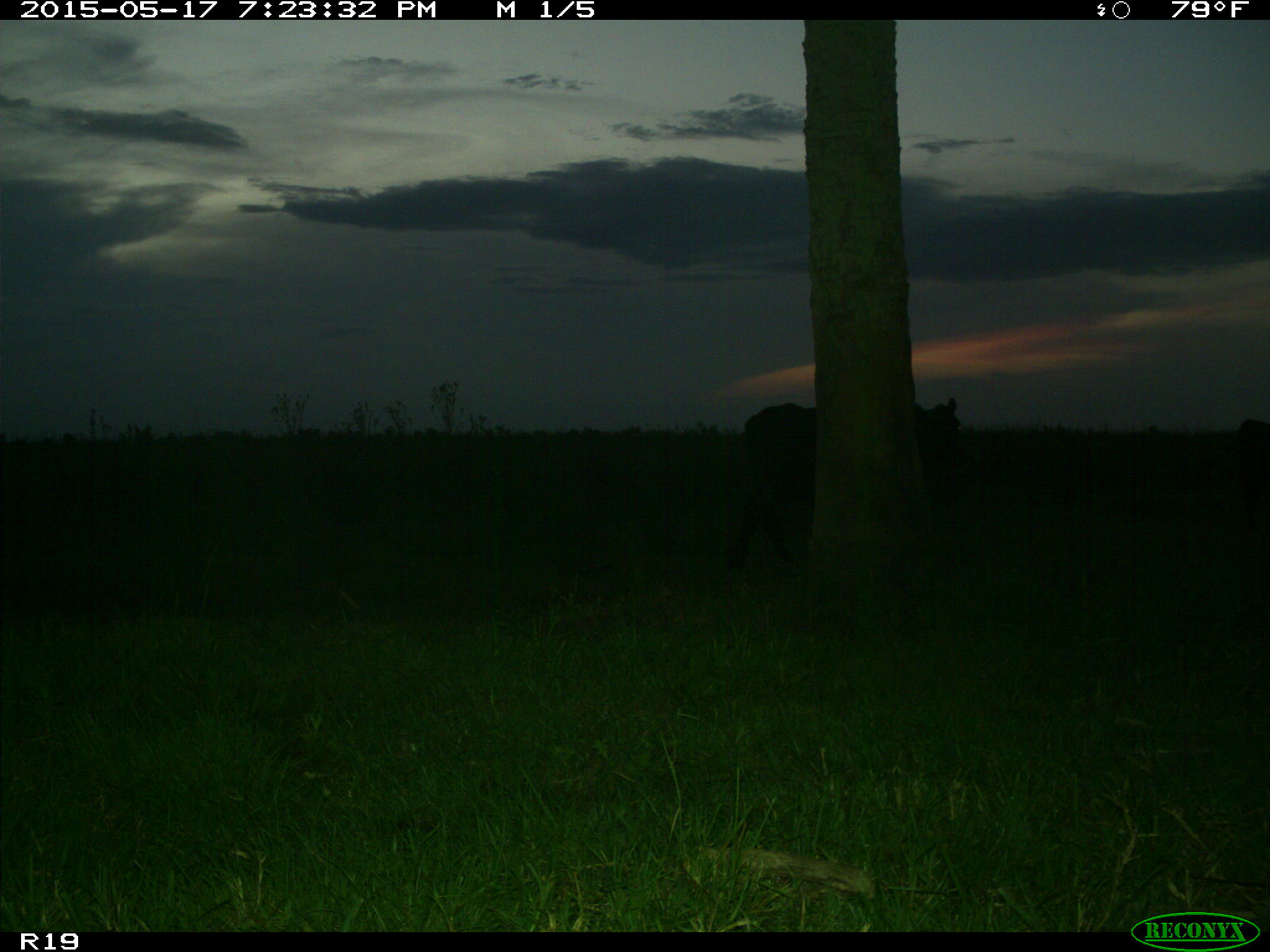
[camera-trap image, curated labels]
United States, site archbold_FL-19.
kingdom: Animalia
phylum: Chordata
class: Mammalia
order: Artiodactyla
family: Bovidae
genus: Bos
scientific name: Bos taurus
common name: domestic cow